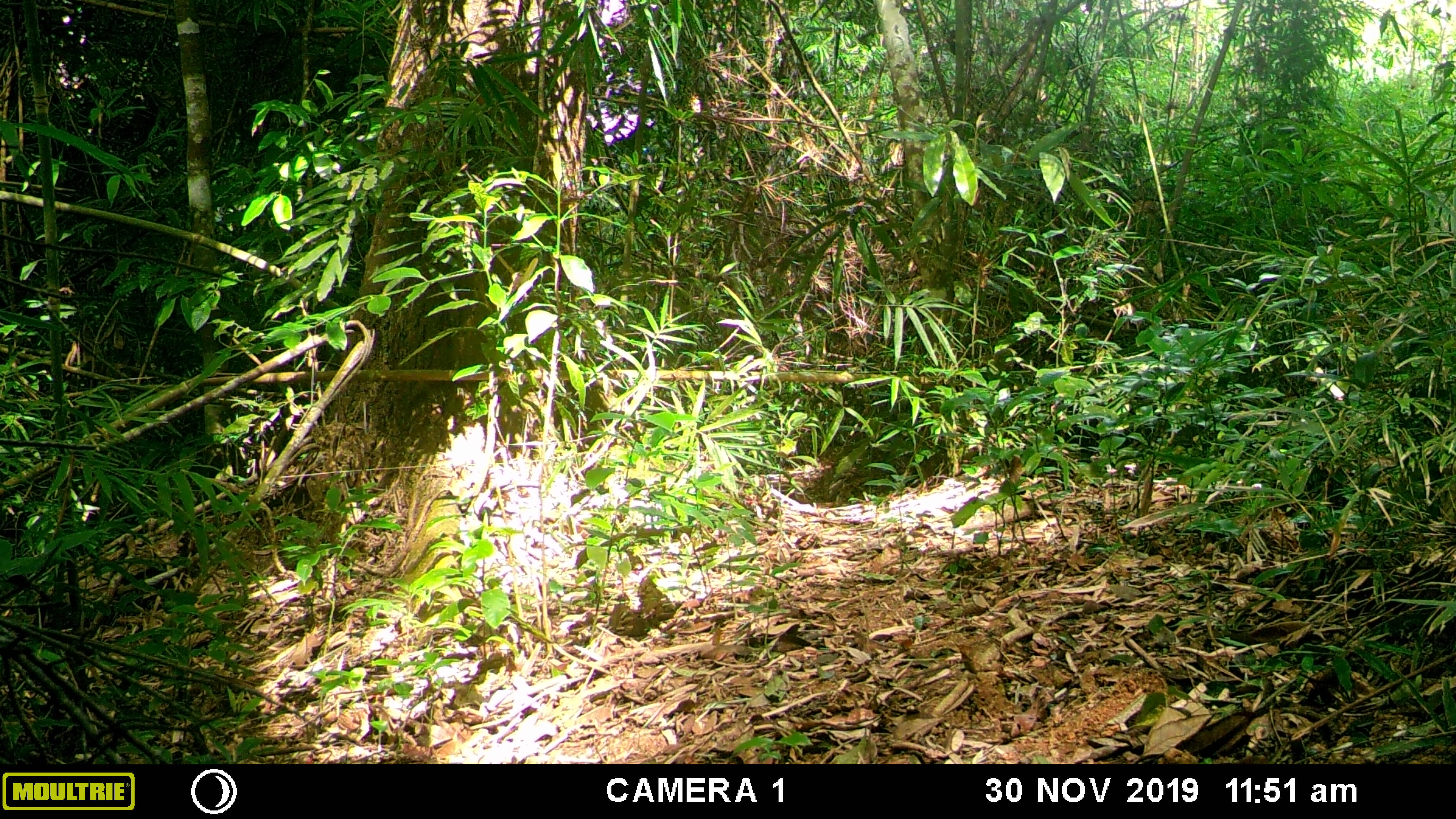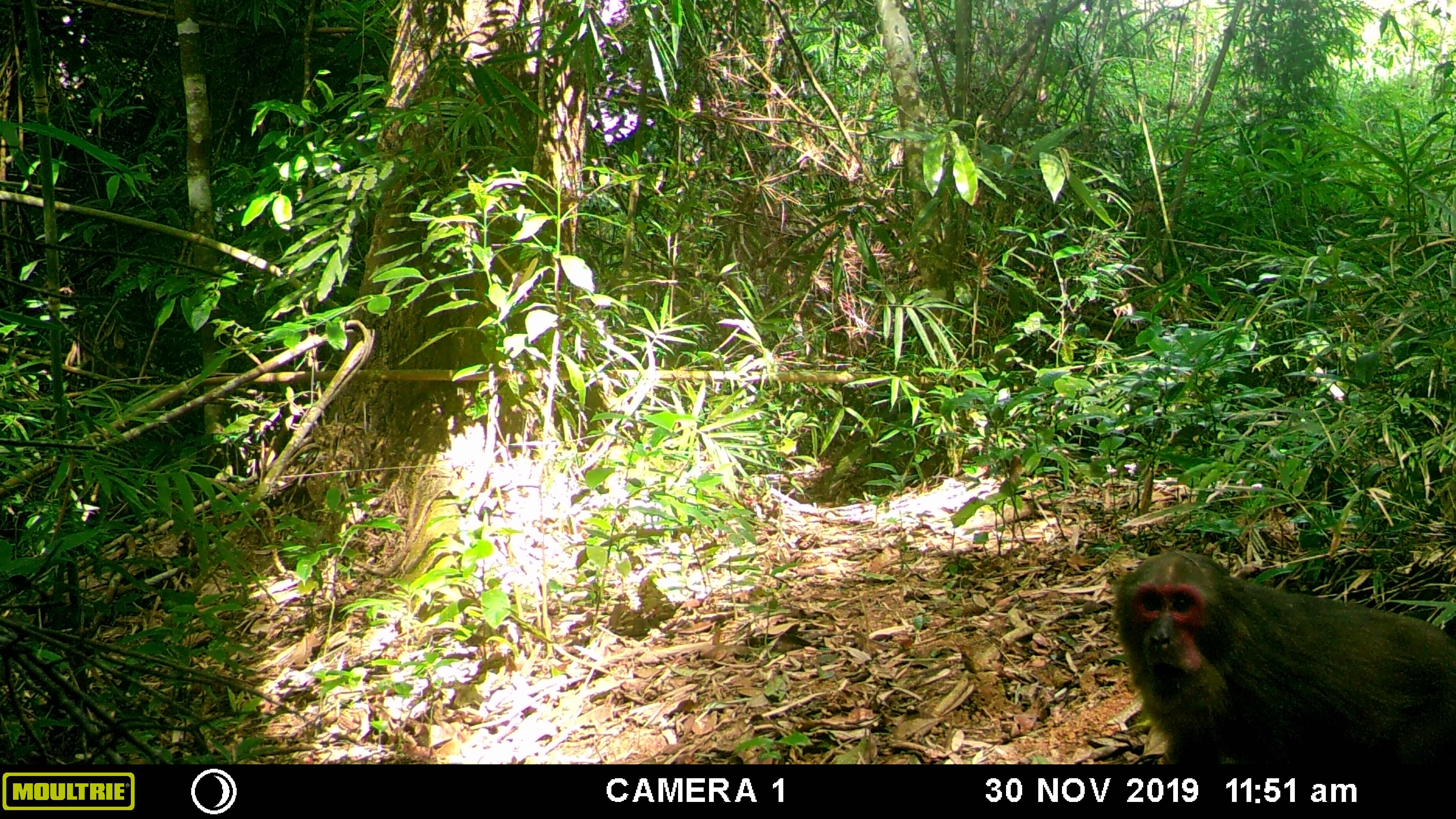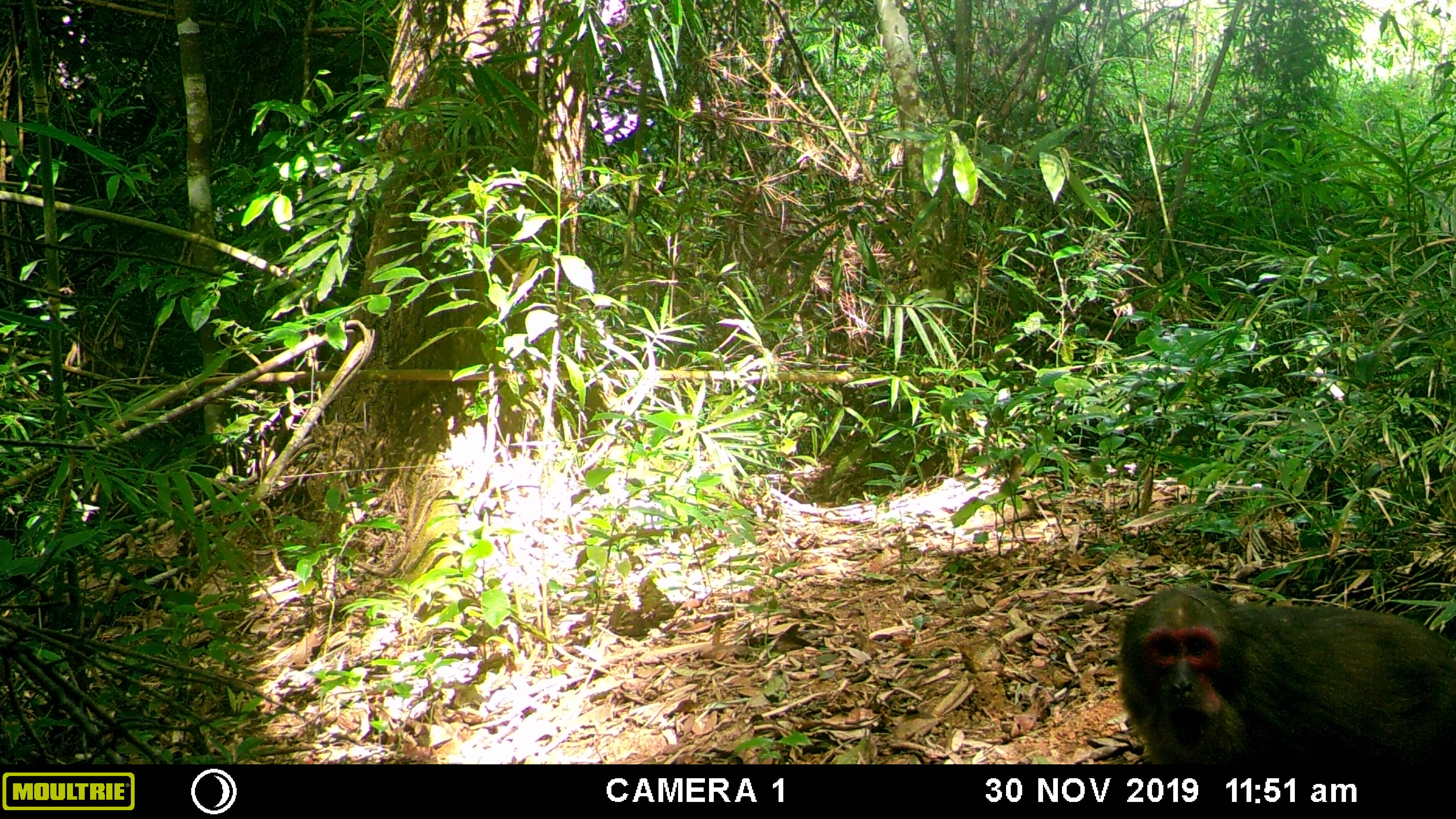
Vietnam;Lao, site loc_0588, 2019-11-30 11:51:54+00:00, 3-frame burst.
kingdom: Animalia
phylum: Chordata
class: Mammalia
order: Primates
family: Cercopithecidae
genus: Macaca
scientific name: Macaca arctoides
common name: stump-tailed macaque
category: stump tailed macaque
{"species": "stump tailed macaque (stump-tailed macaque) (Macaca arctoides)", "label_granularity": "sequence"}